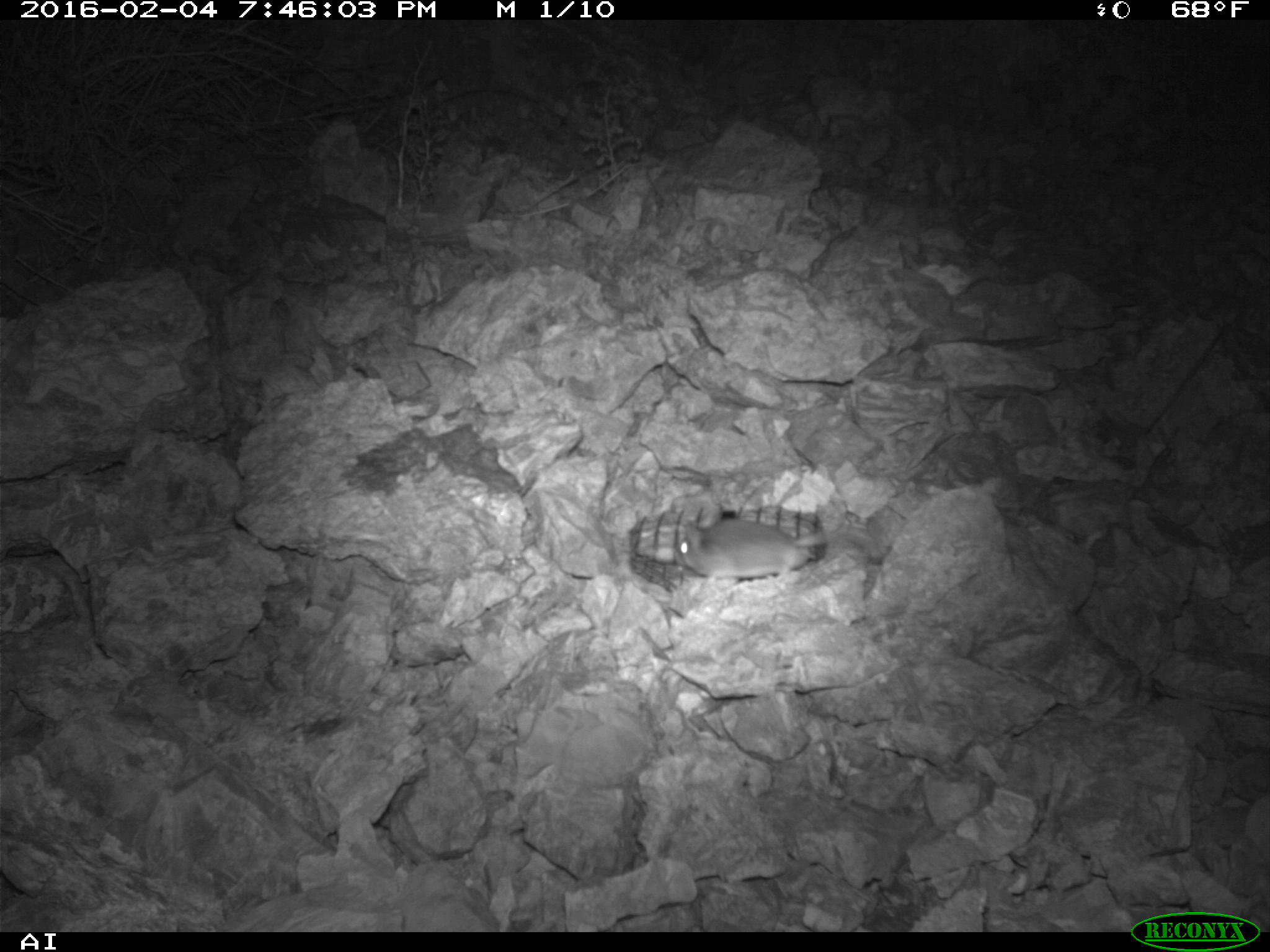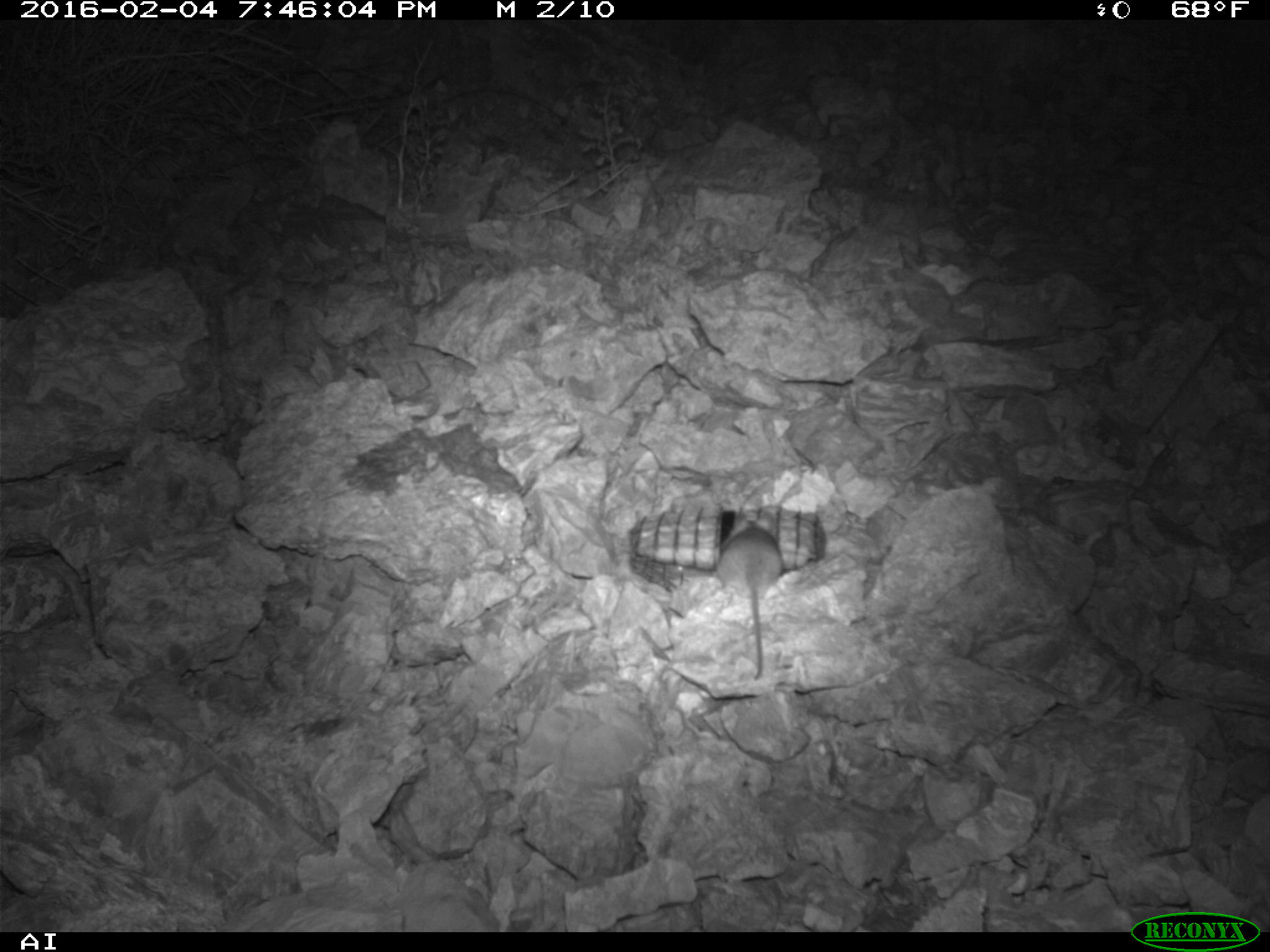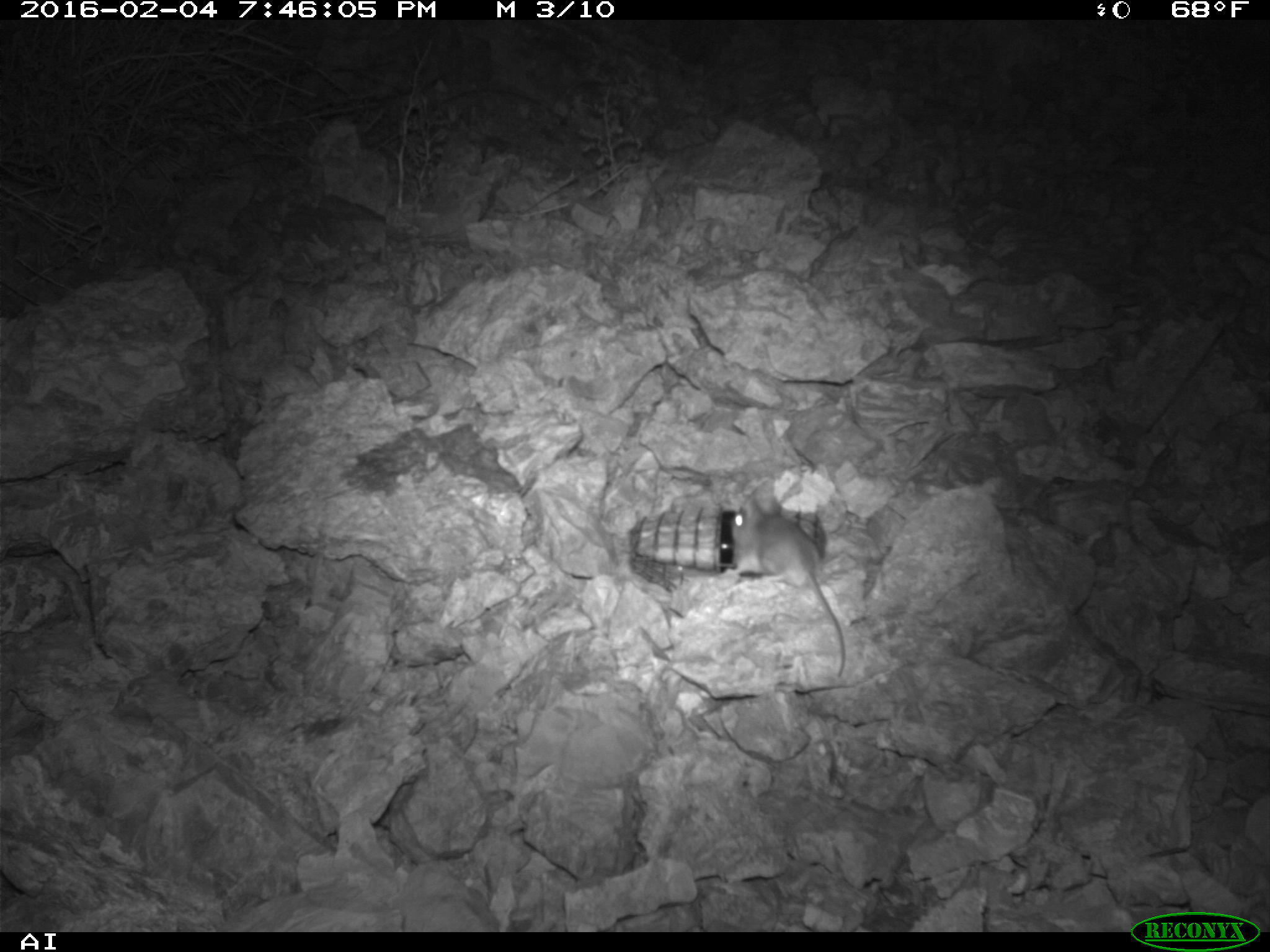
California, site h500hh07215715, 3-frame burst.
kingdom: Animalia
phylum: Chordata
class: Mammalia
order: Rodentia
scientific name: Rodentia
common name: rodent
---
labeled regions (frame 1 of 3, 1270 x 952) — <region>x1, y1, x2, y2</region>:
rodent: <region>674, 506, 843, 587</region>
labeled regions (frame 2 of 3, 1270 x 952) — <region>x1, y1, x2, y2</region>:
rodent: <region>715, 511, 783, 679</region>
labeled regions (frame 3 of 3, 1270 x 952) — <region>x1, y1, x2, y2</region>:
rodent: <region>728, 476, 845, 681</region>